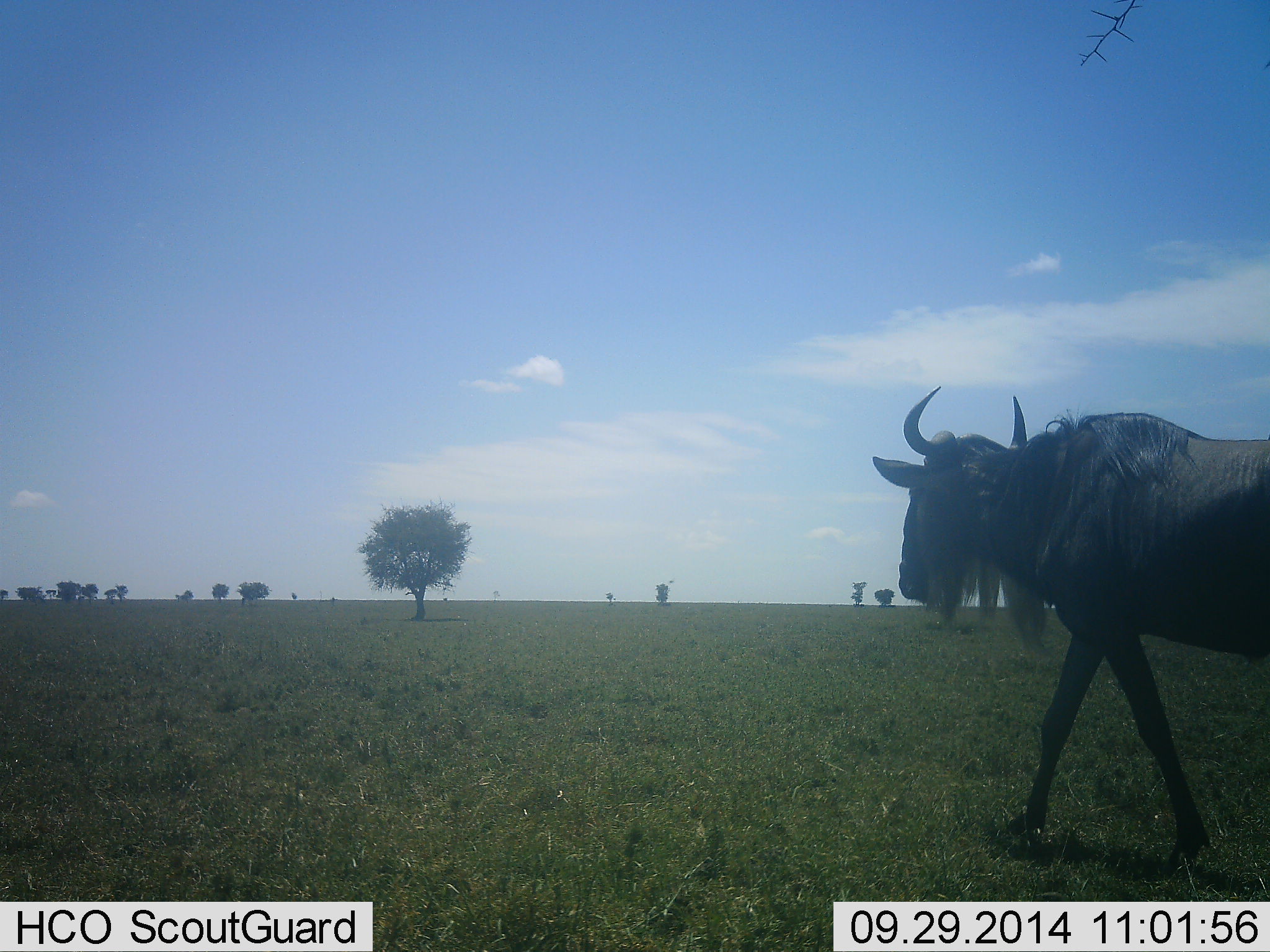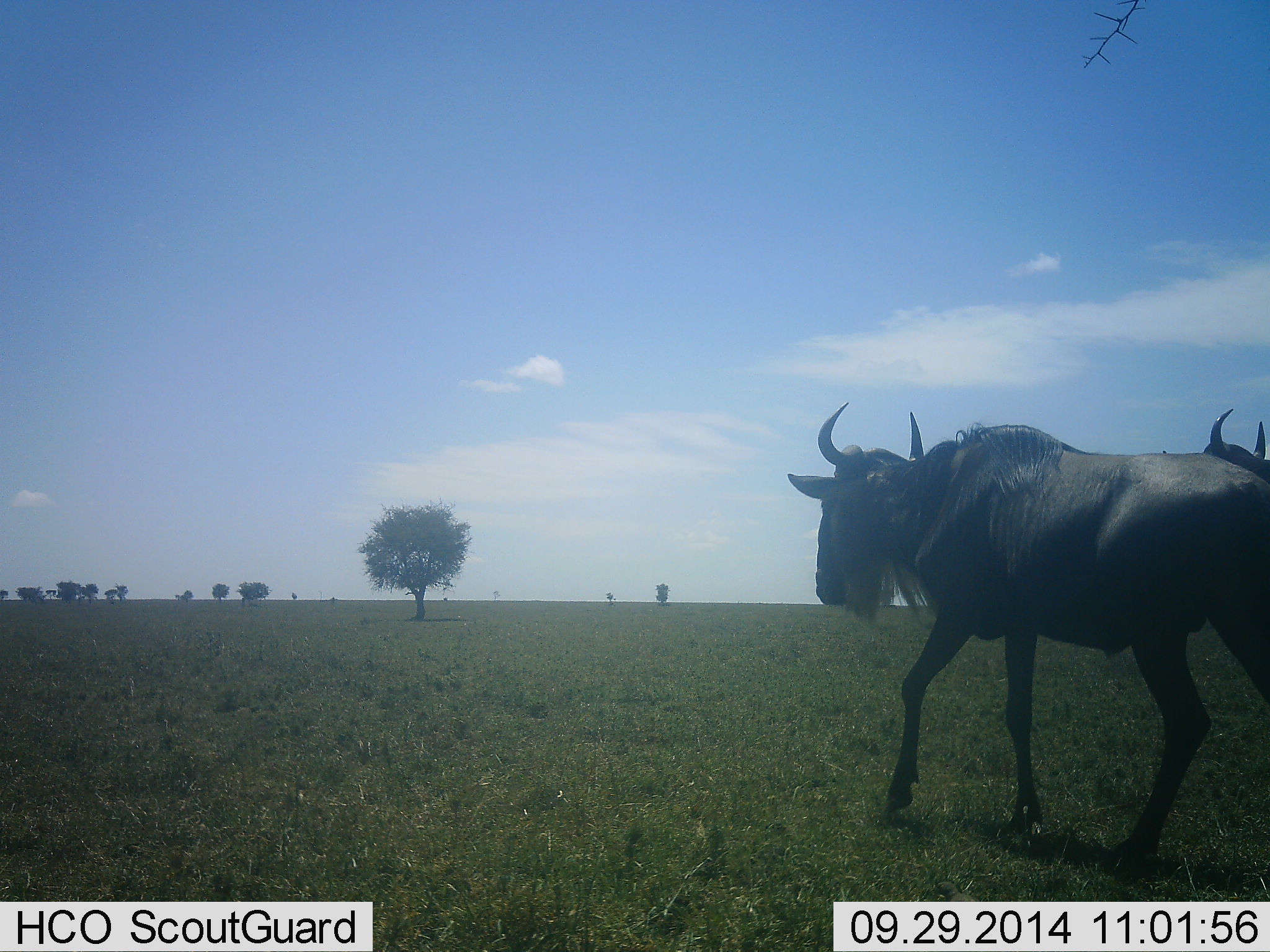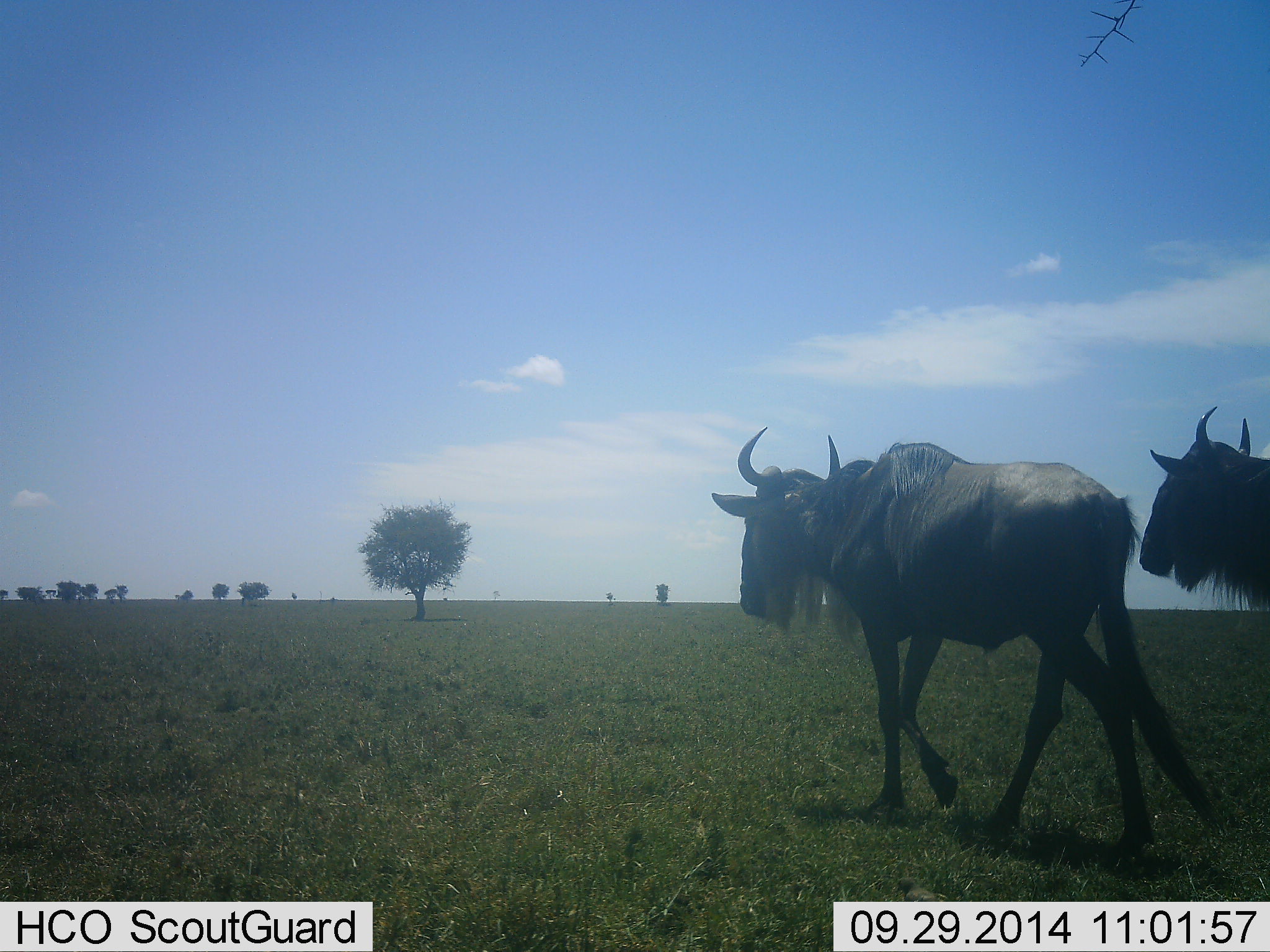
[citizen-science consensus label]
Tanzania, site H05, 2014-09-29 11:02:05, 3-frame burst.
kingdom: Animalia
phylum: Chordata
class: Mammalia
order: Artiodactyla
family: Bovidae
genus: Connochaetes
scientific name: Connochaetes taurinus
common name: blue wildebeest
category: wildebeest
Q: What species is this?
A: Wildebeest (blue wildebeest) (Connochaetes taurinus).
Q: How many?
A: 2.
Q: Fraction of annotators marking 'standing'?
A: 0%.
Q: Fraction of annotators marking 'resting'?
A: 0%.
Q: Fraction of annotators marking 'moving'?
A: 100%.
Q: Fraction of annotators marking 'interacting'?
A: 10%.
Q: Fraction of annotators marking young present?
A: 0%.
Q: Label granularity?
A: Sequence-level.